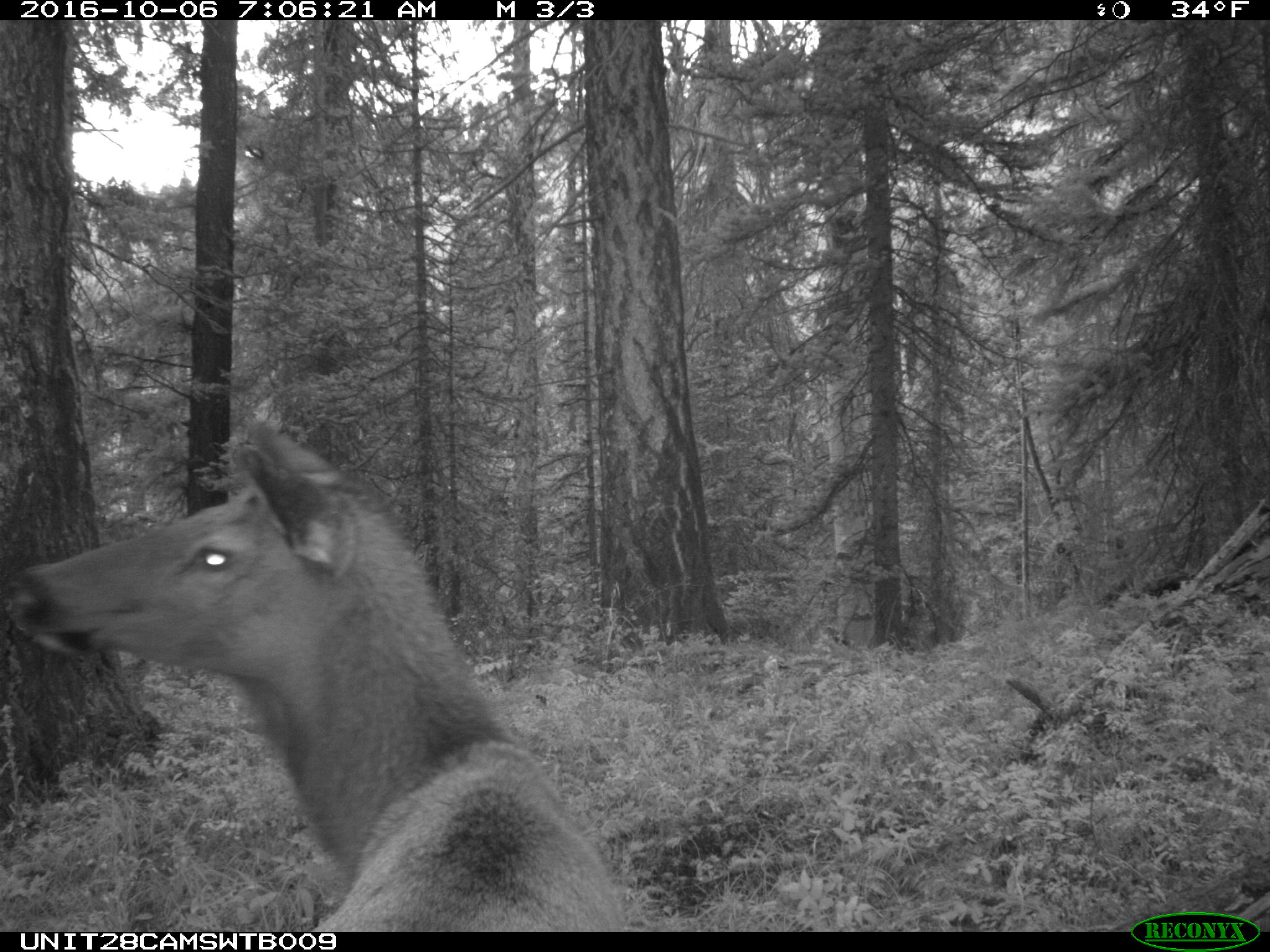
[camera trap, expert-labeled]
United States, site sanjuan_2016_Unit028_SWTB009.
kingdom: Animalia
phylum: Chordata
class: Mammalia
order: Artiodactyla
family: Cervidae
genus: Cervus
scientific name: Cervus elaphus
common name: red deer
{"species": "Cervus elaphus (red deer)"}